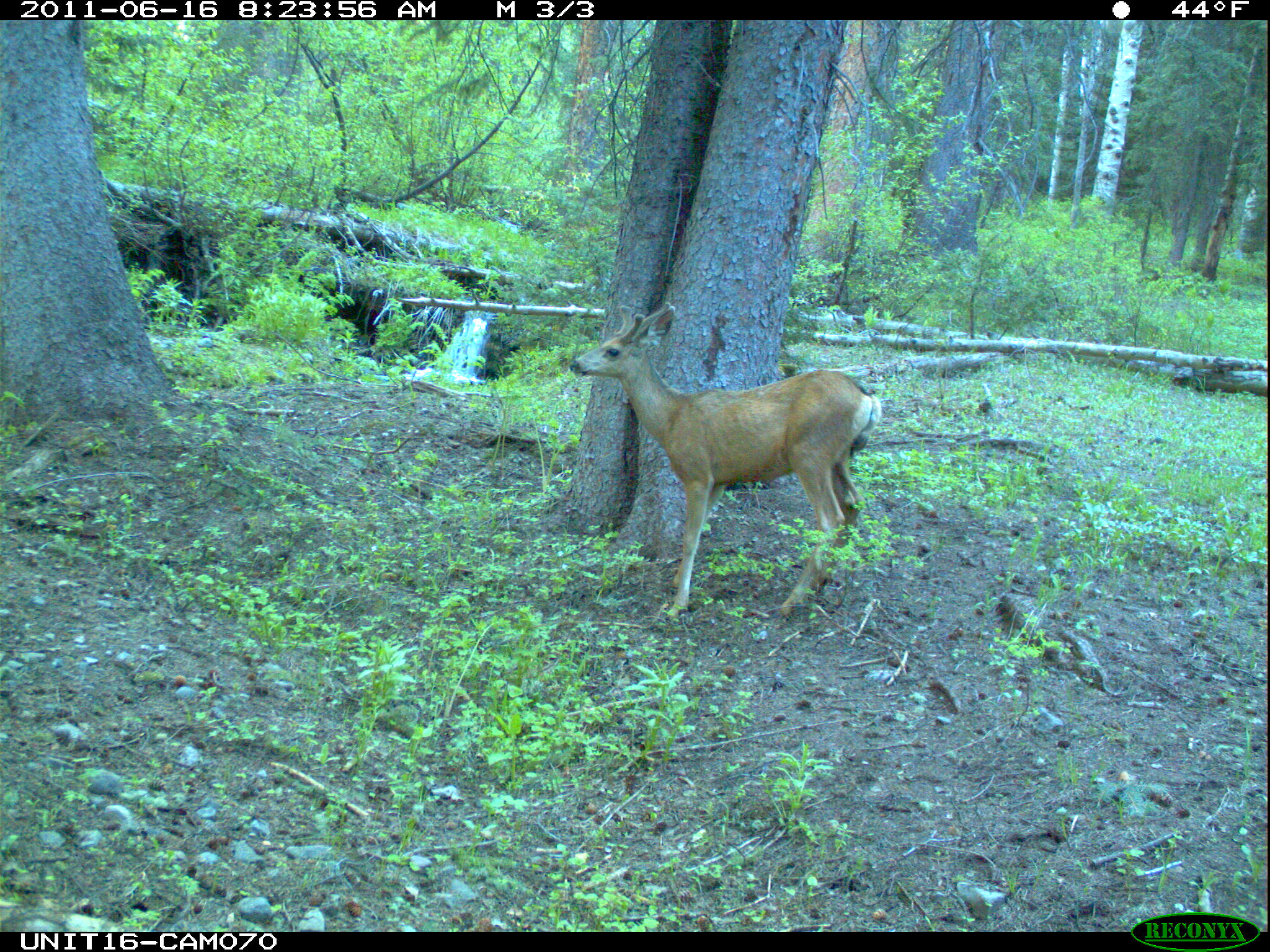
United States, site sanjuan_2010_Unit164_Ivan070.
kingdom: Animalia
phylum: Chordata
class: Mammalia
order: Artiodactyla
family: Cervidae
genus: Odocoileus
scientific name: Odocoileus hemionus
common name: mule deer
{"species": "Odocoileus hemionus (mule deer)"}